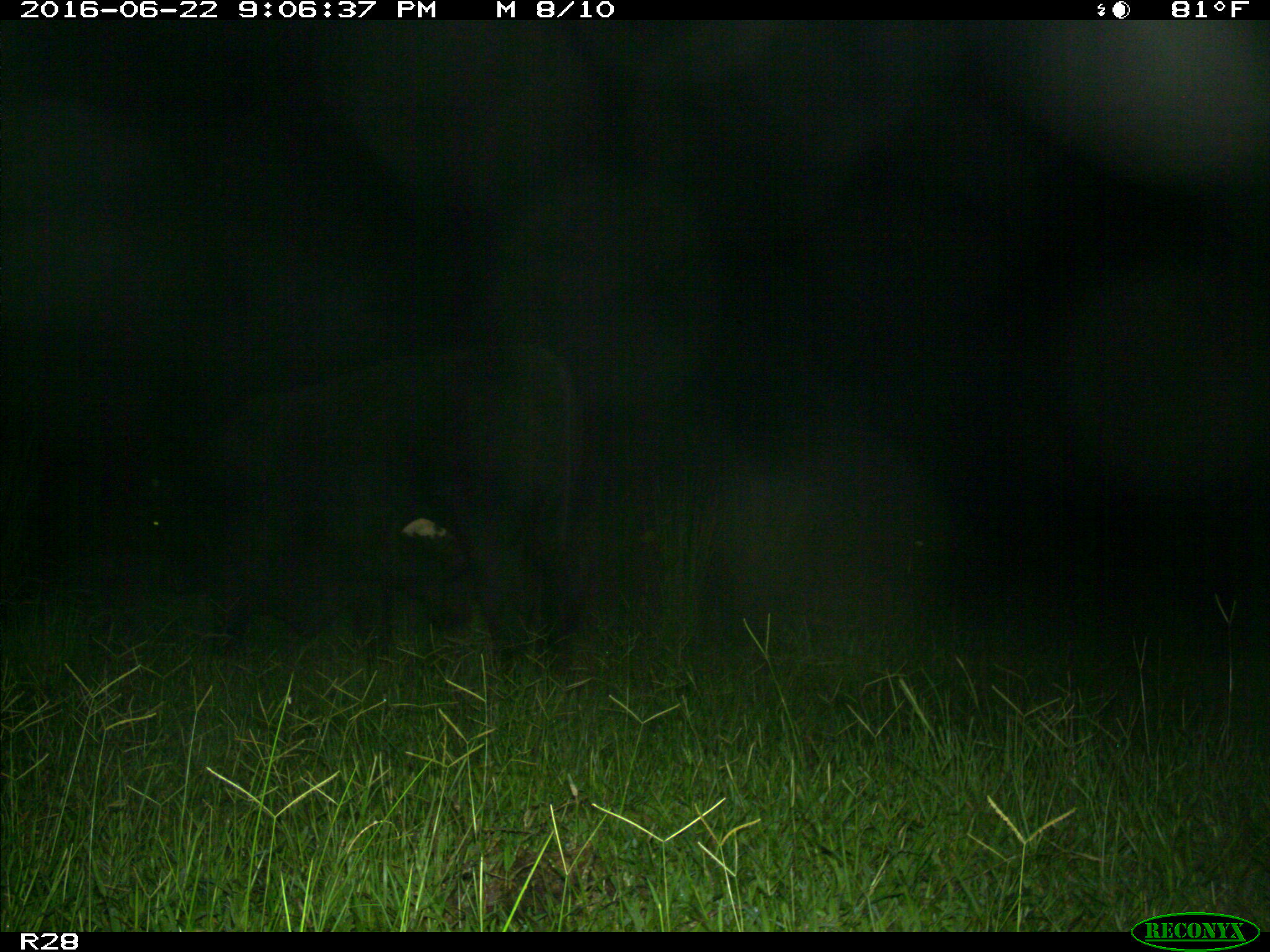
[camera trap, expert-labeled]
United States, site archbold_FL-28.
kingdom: Animalia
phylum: Chordata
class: Mammalia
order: Artiodactyla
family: Bovidae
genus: Bos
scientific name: Bos taurus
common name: domestic cow